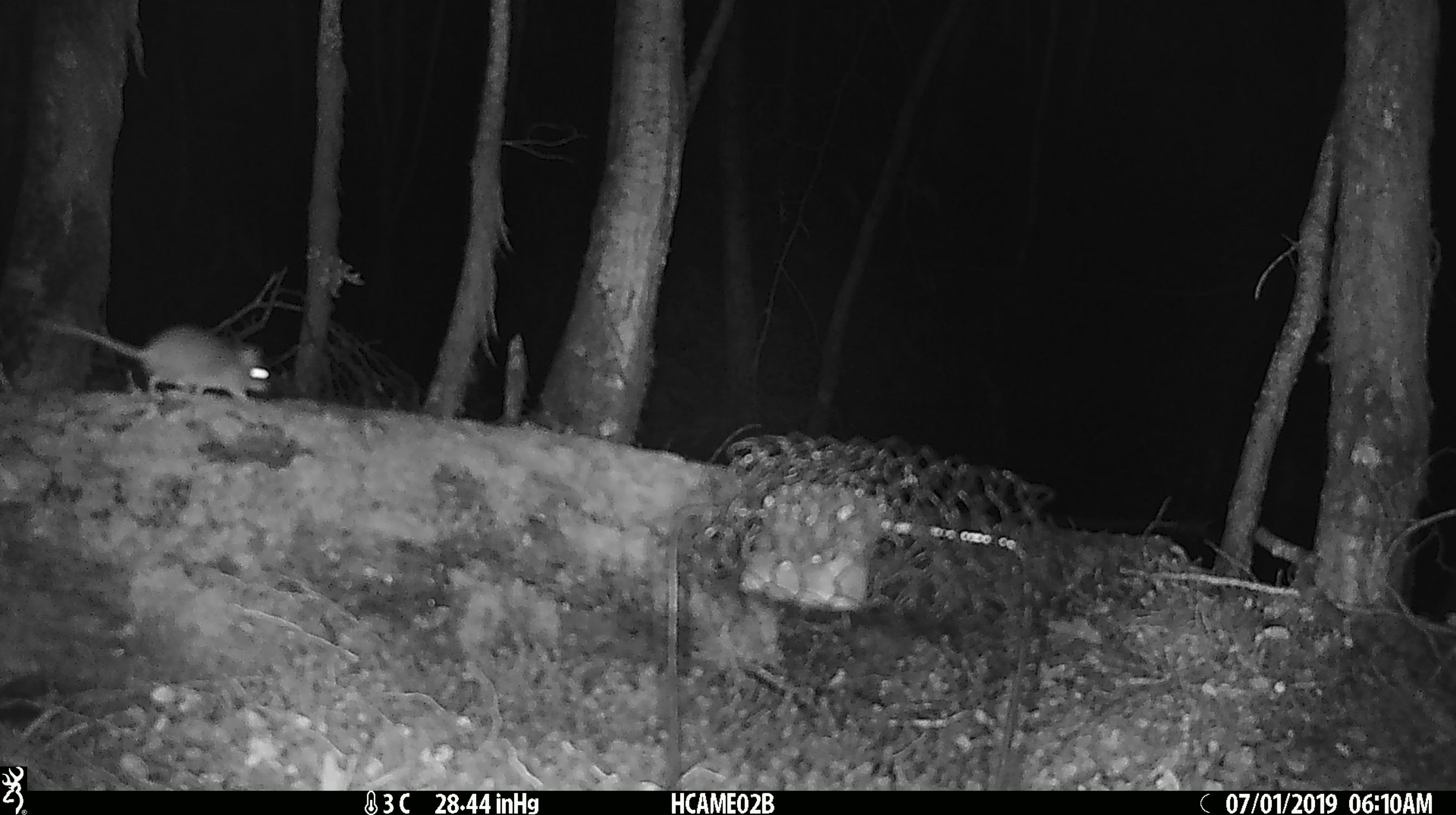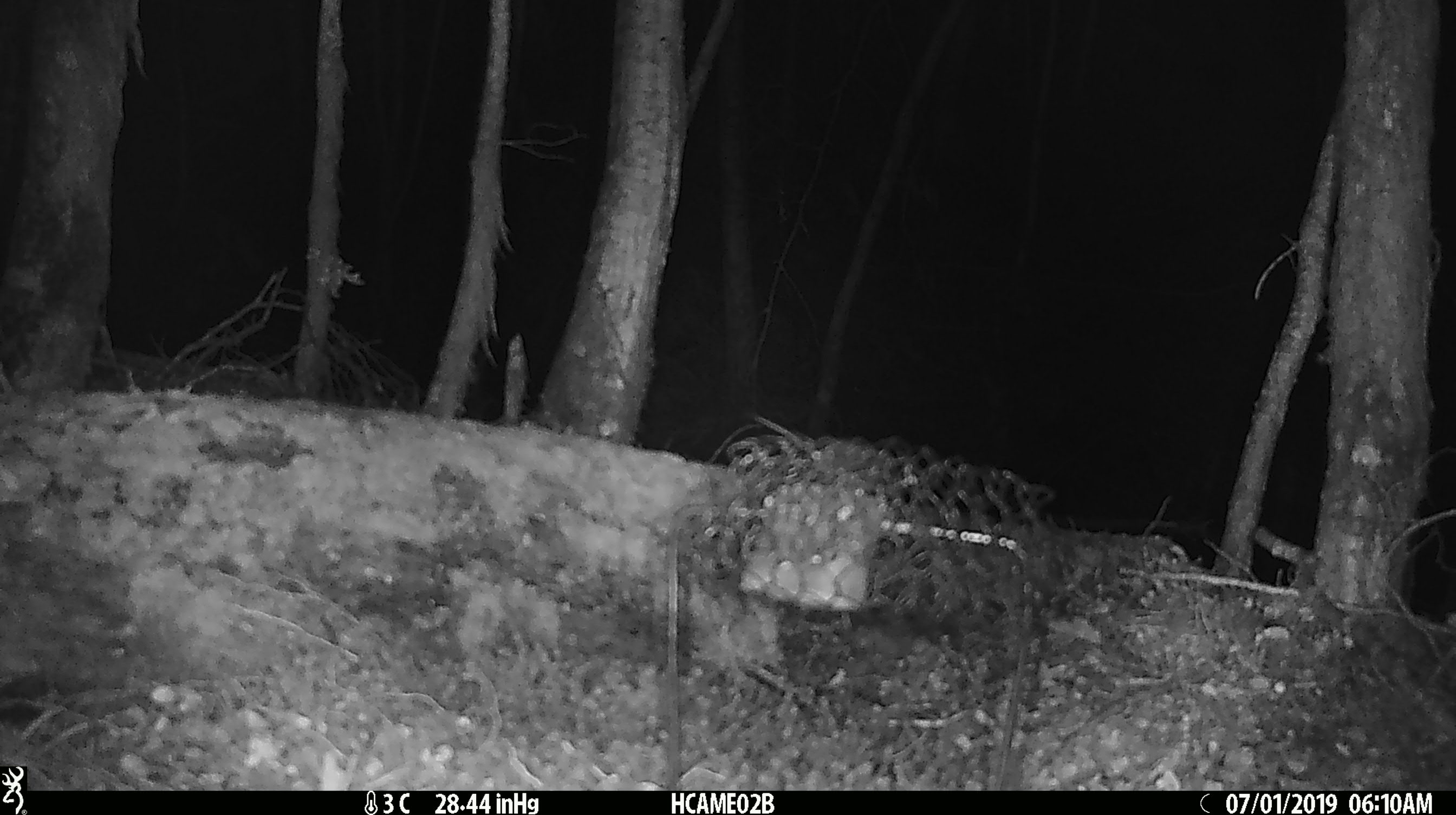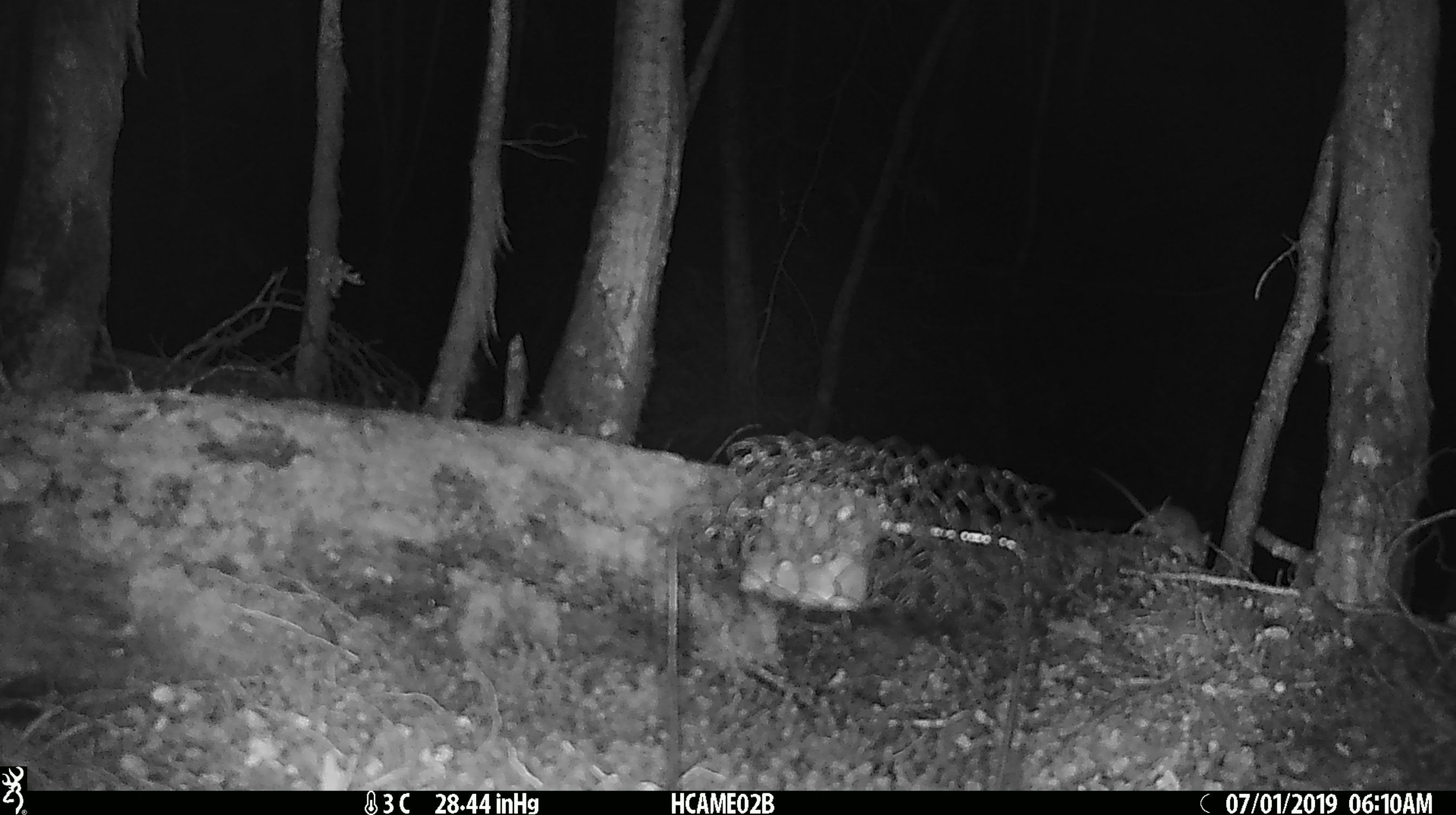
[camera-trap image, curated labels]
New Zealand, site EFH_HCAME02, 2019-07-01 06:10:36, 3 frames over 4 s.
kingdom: Animalia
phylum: Chordata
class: Mammalia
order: Rodentia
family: Muridae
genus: Mus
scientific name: Mus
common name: mouse